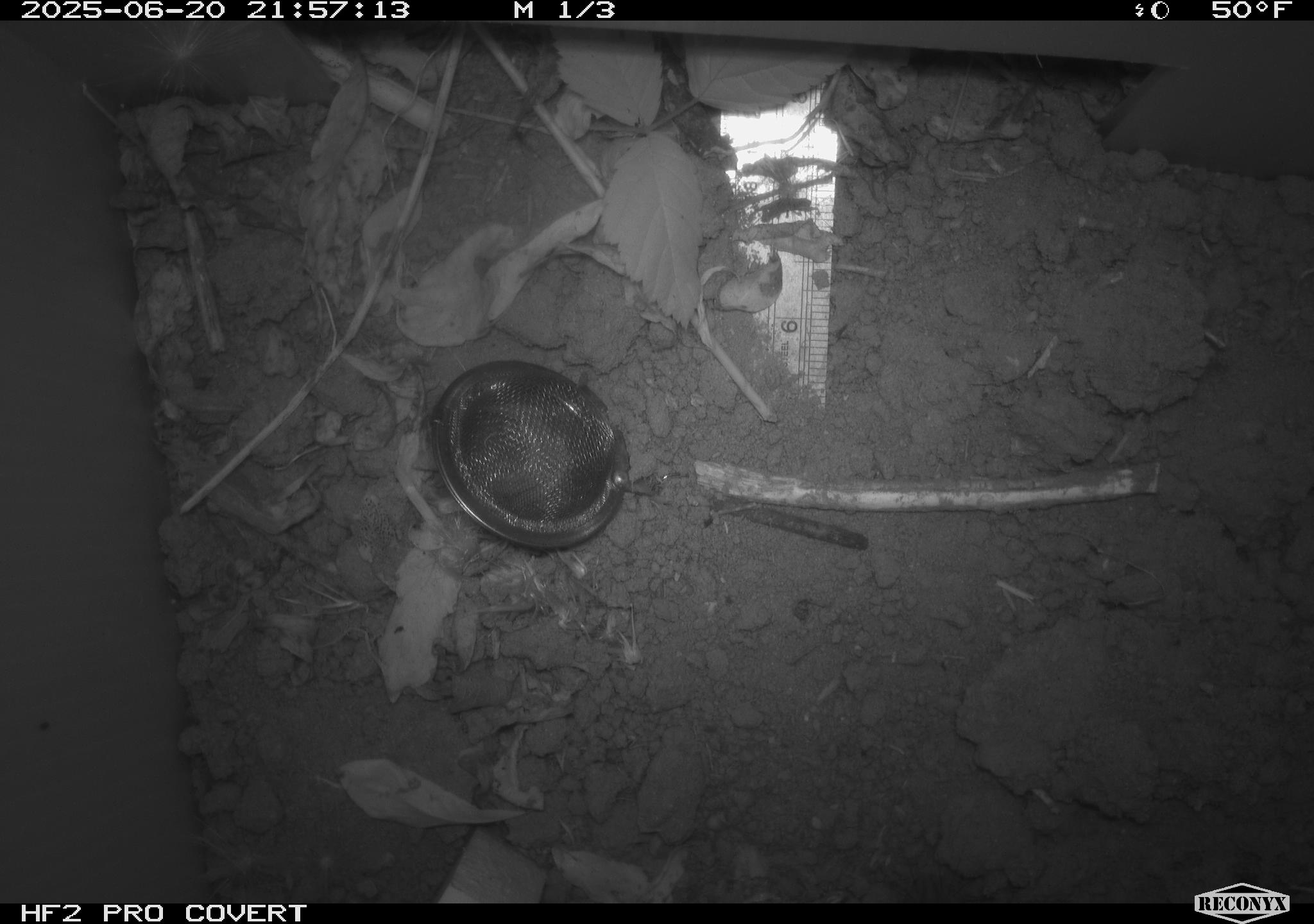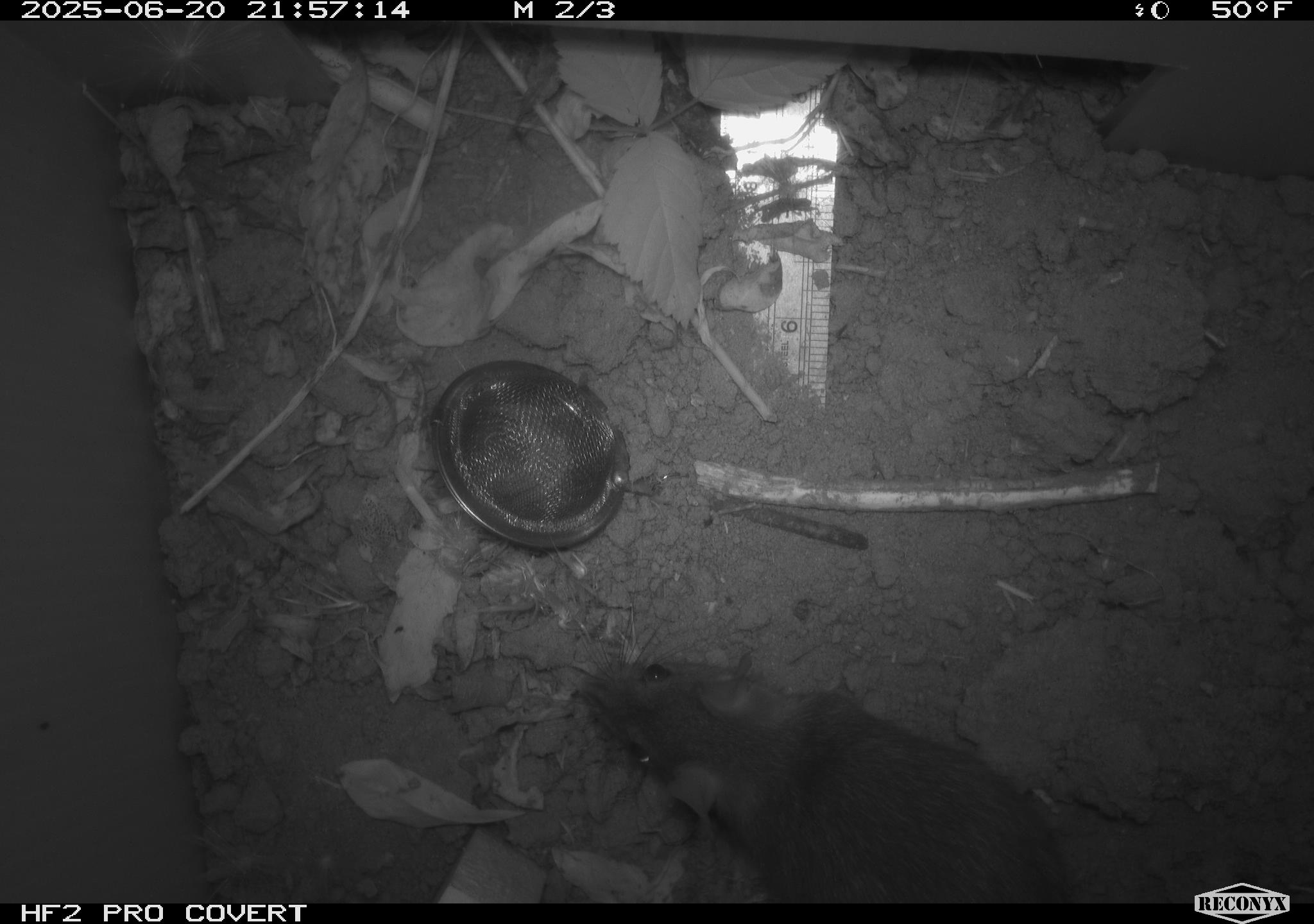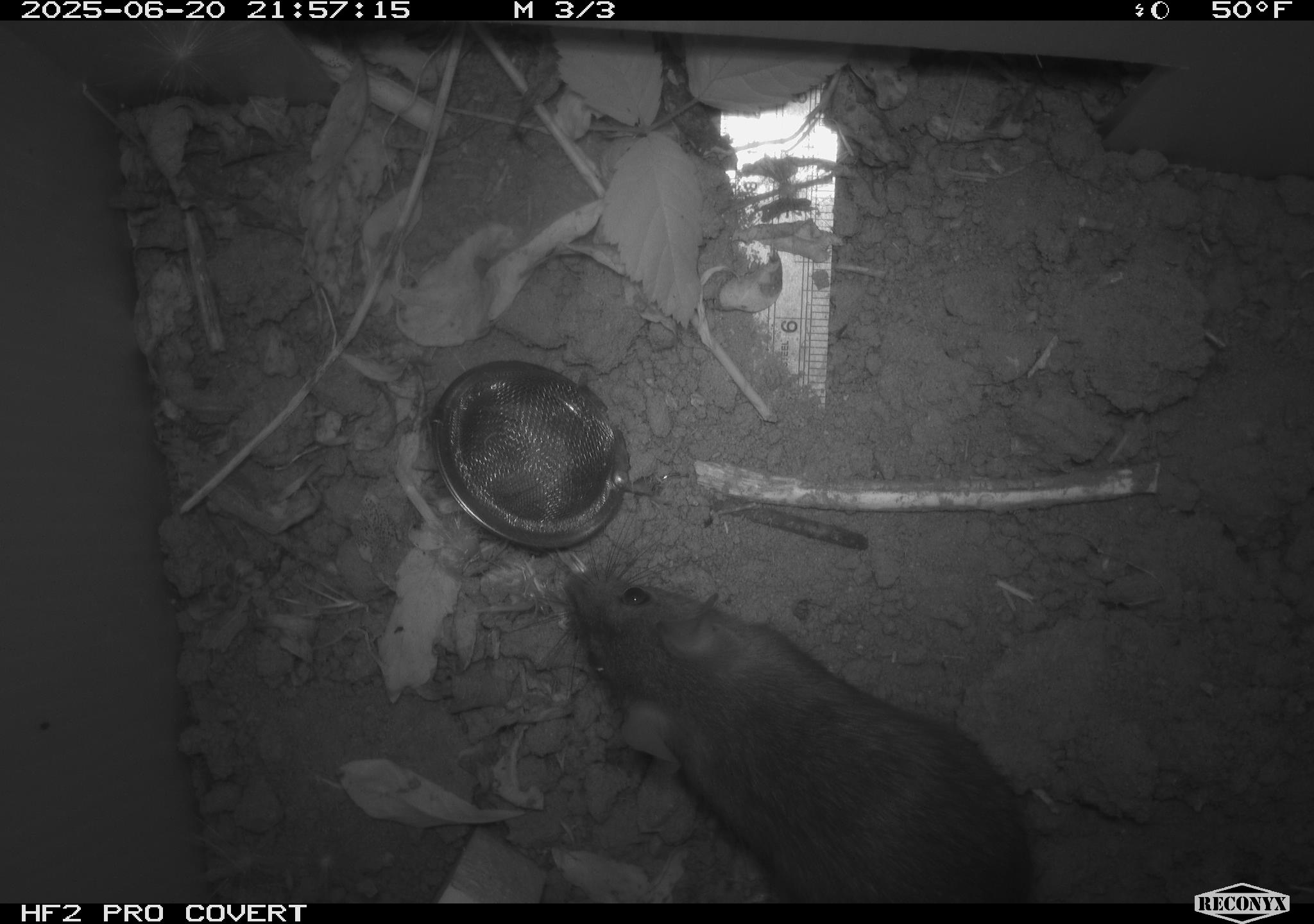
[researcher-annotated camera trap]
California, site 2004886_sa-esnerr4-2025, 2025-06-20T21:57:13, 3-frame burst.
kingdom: Animalia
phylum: Chordata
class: Mammalia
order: Rodentia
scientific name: Rodentia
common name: rodent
Rodent (Rodentia).